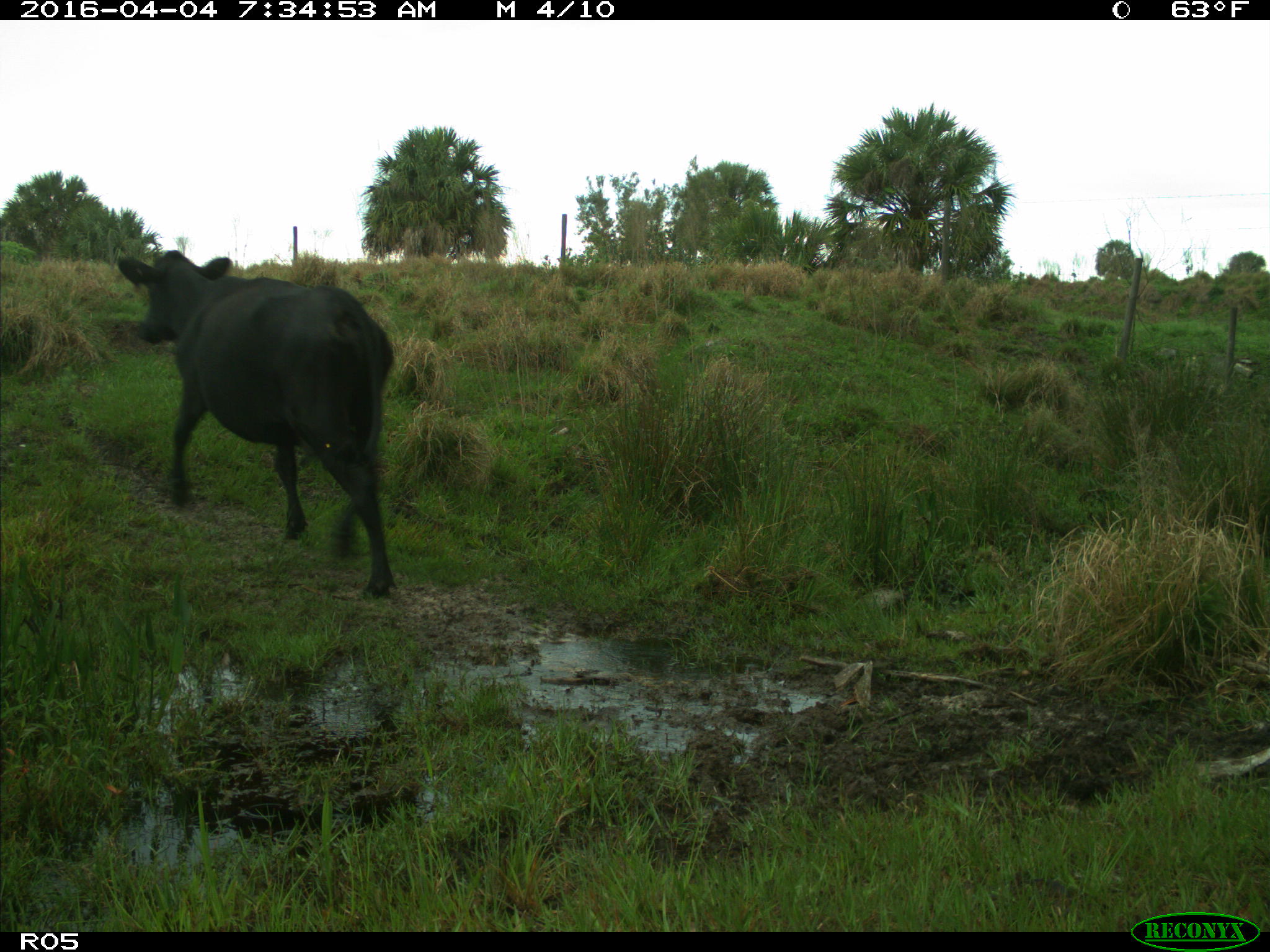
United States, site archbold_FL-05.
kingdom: Animalia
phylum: Chordata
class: Mammalia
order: Artiodactyla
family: Bovidae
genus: Bos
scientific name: Bos taurus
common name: domestic cow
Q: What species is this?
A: Bos taurus (domestic cow).